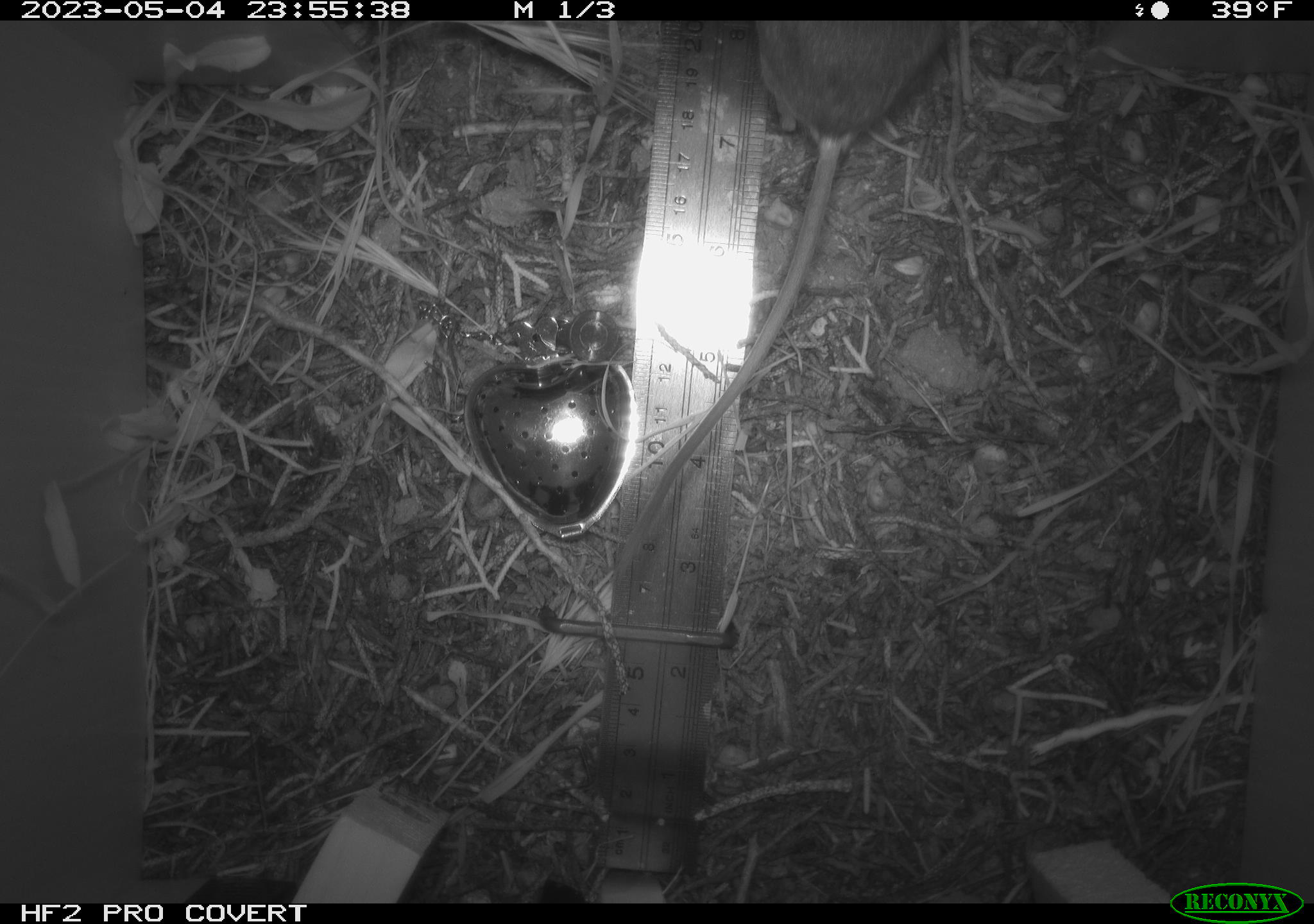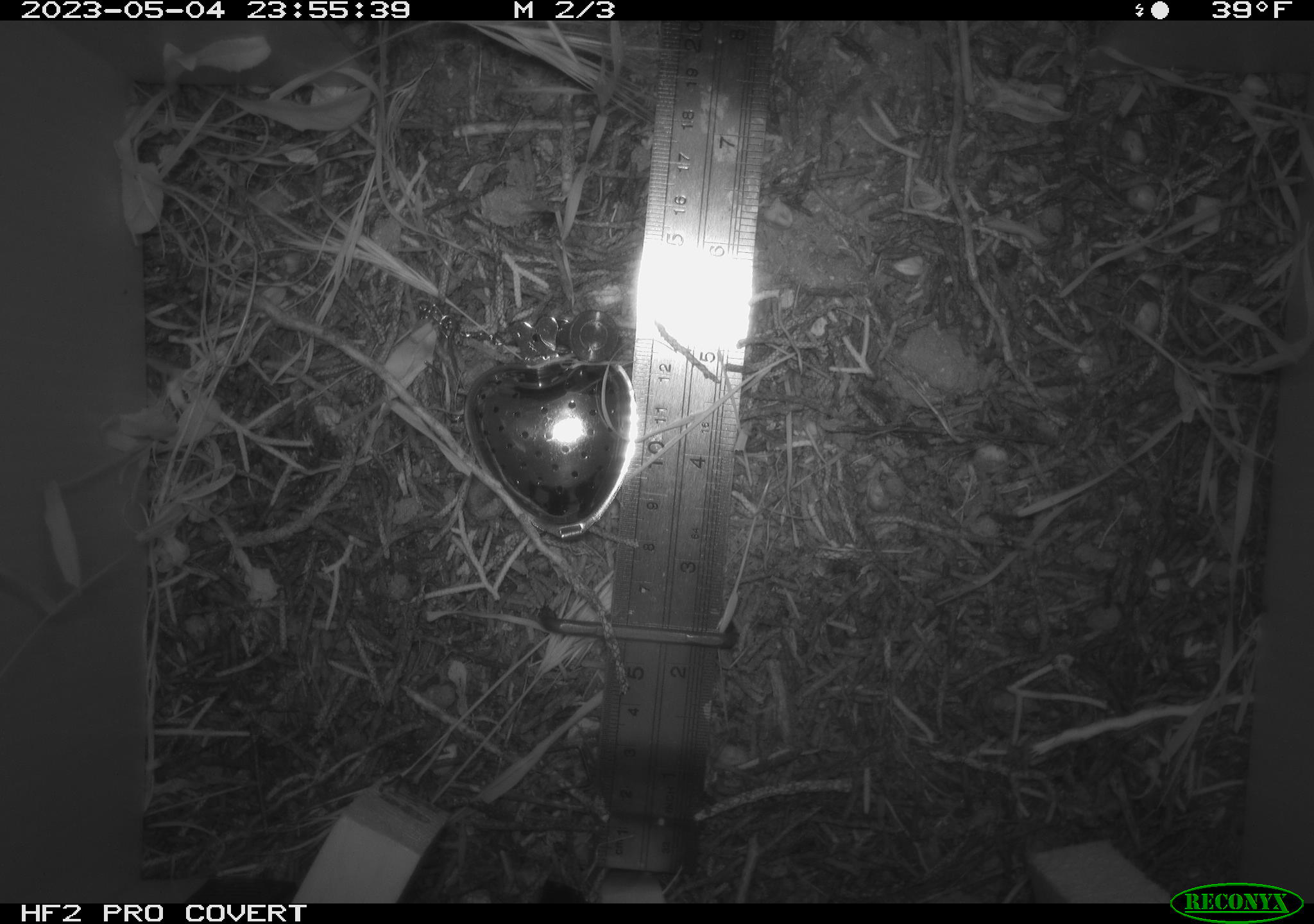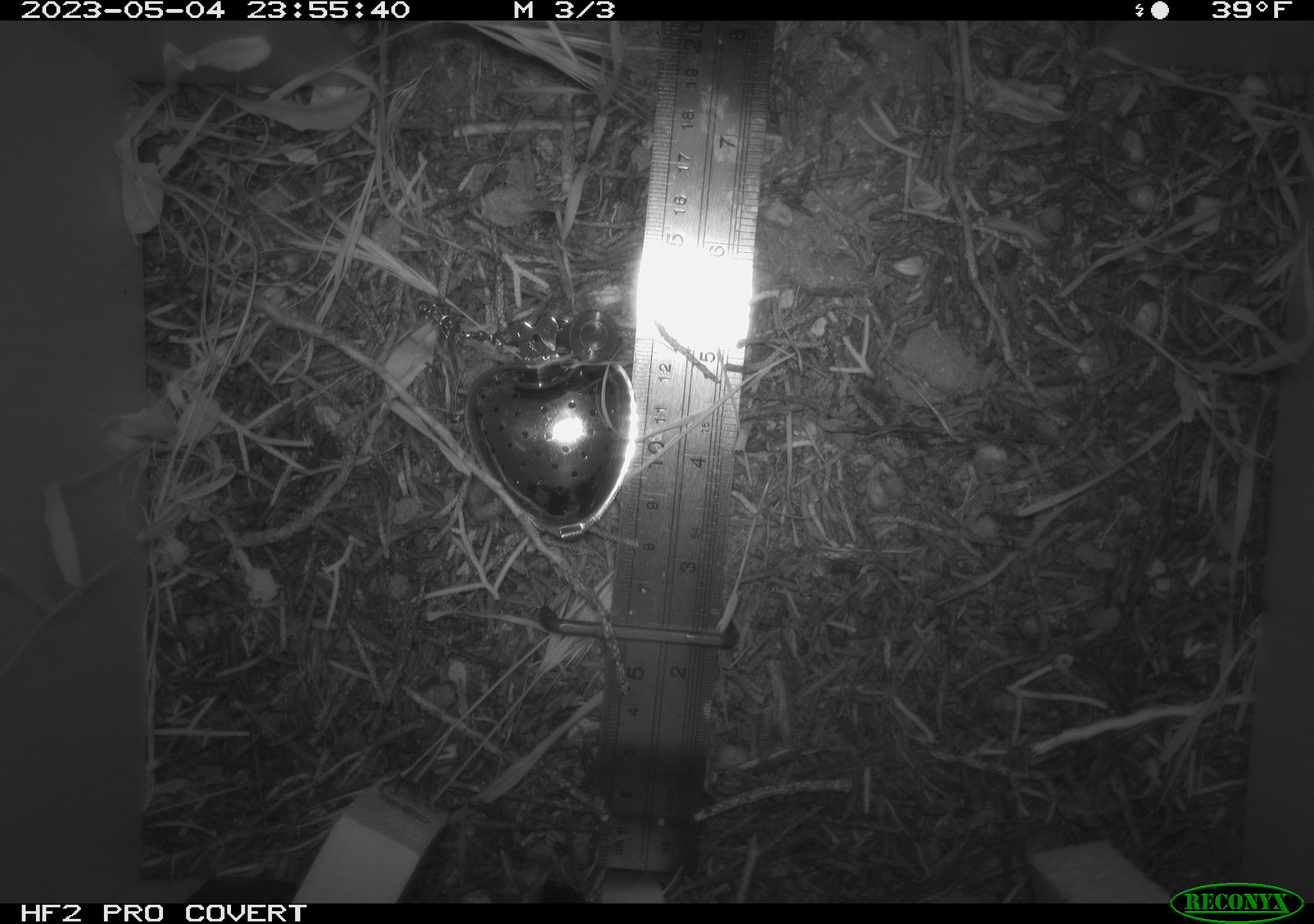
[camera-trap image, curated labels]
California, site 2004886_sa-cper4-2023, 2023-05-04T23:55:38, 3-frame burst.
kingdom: Animalia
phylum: Chordata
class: Mammalia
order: Rodentia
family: Heteromyidae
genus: Dipodomys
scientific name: Dipodomys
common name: kangaroo rats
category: dipodomys species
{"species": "dipodomys species (kangaroo rats) (Dipodomys)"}